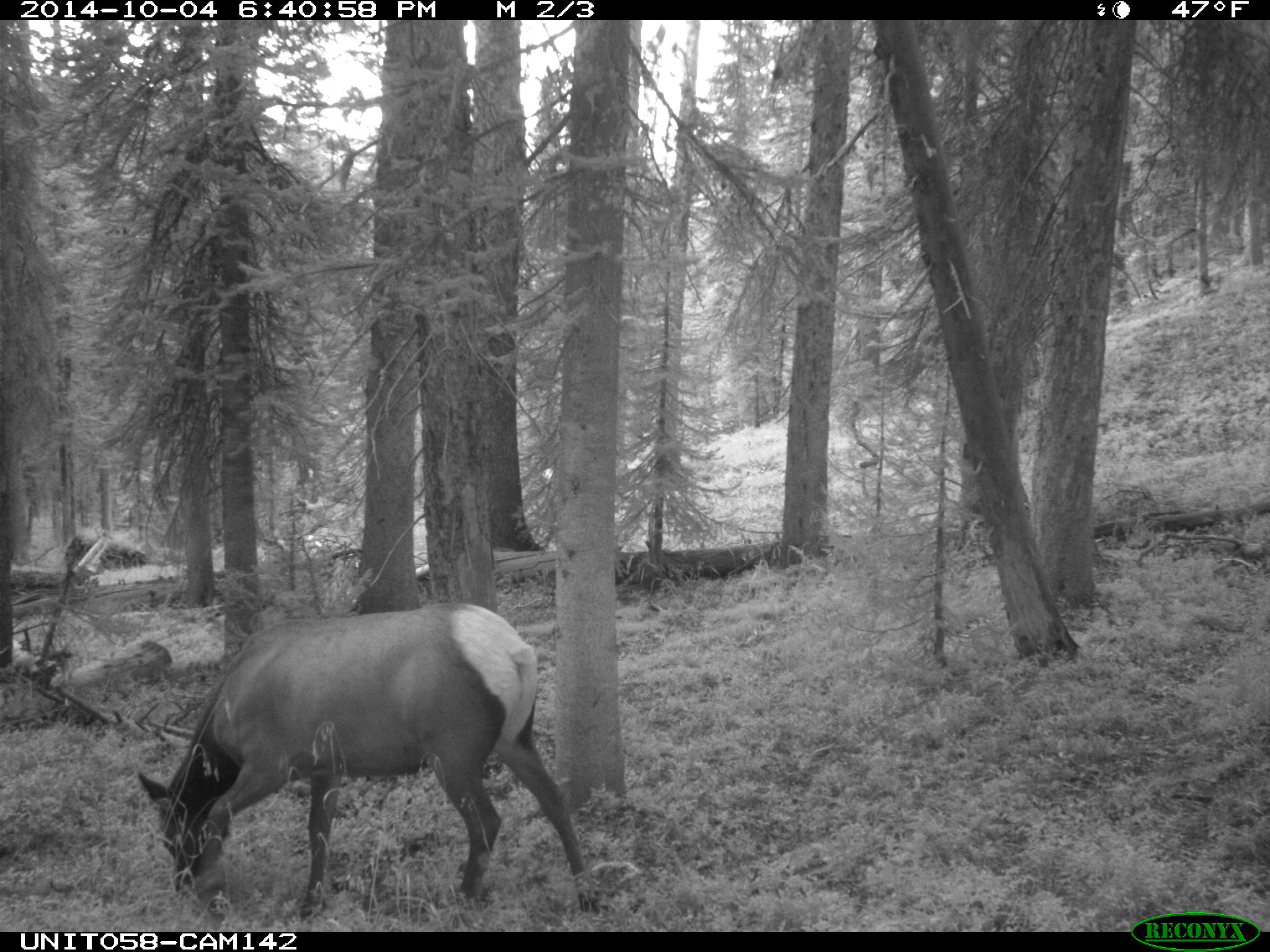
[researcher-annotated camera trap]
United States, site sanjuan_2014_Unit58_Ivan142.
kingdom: Animalia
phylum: Chordata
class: Mammalia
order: Artiodactyla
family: Cervidae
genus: Cervus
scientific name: Cervus elaphus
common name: red deer